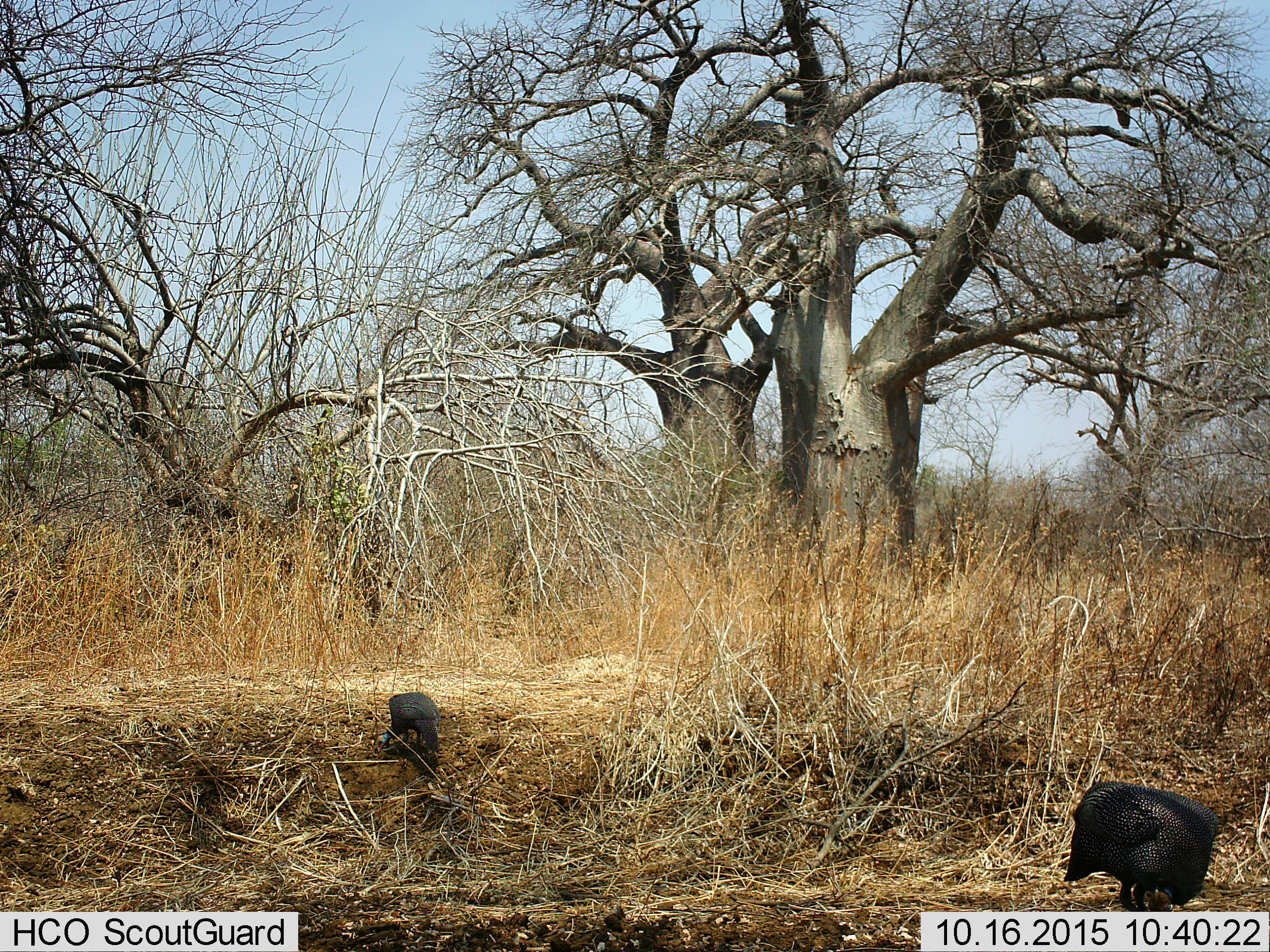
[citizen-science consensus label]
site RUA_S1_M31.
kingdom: Animalia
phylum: Chordata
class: Aves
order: Galliformes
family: Numididae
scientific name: Numididae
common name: guineafowl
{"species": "guineafowl (Numididae)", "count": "2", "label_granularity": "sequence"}